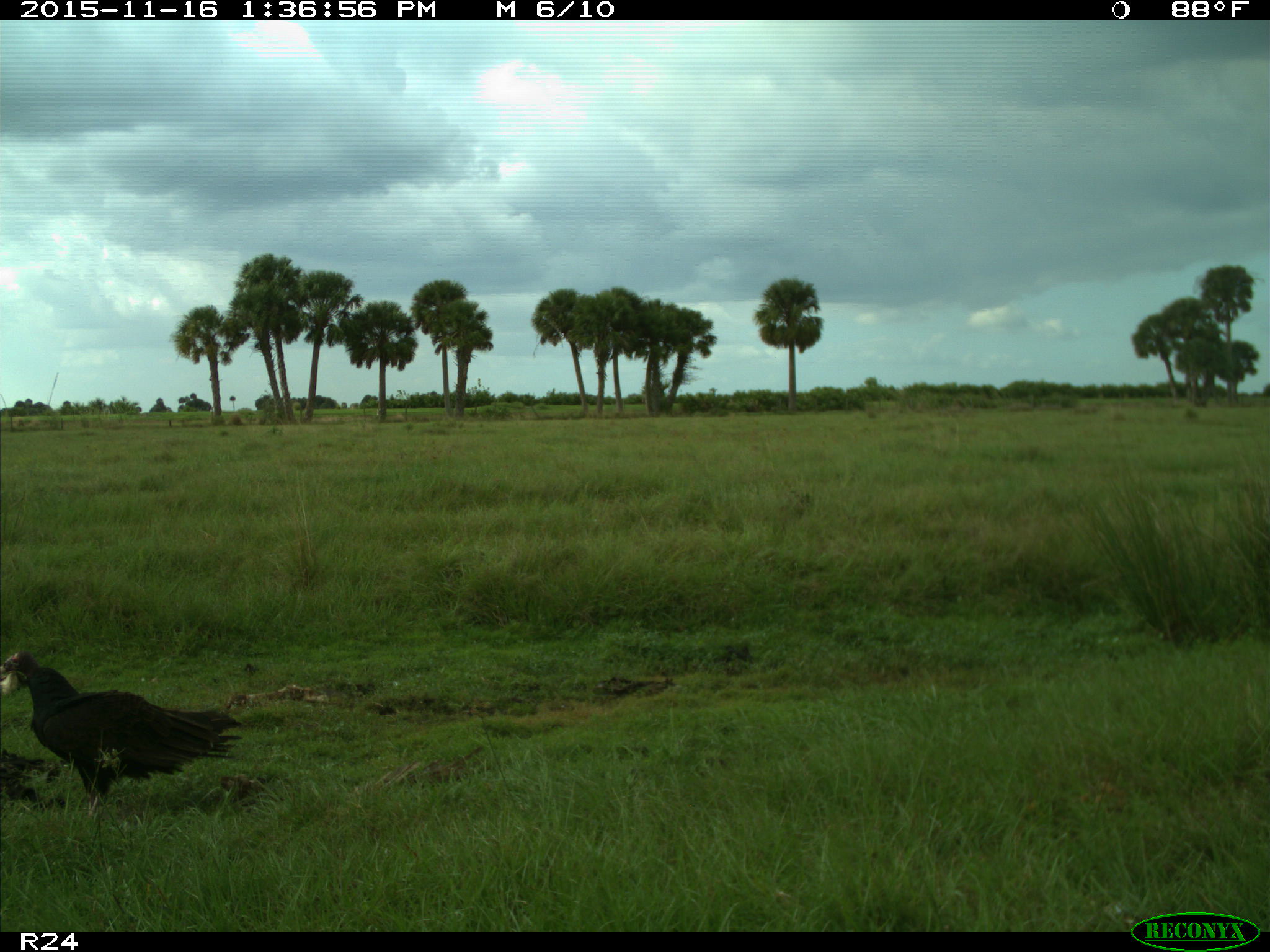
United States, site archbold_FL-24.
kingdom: Animalia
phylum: Chordata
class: Aves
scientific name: Aves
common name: birds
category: unidentified bird